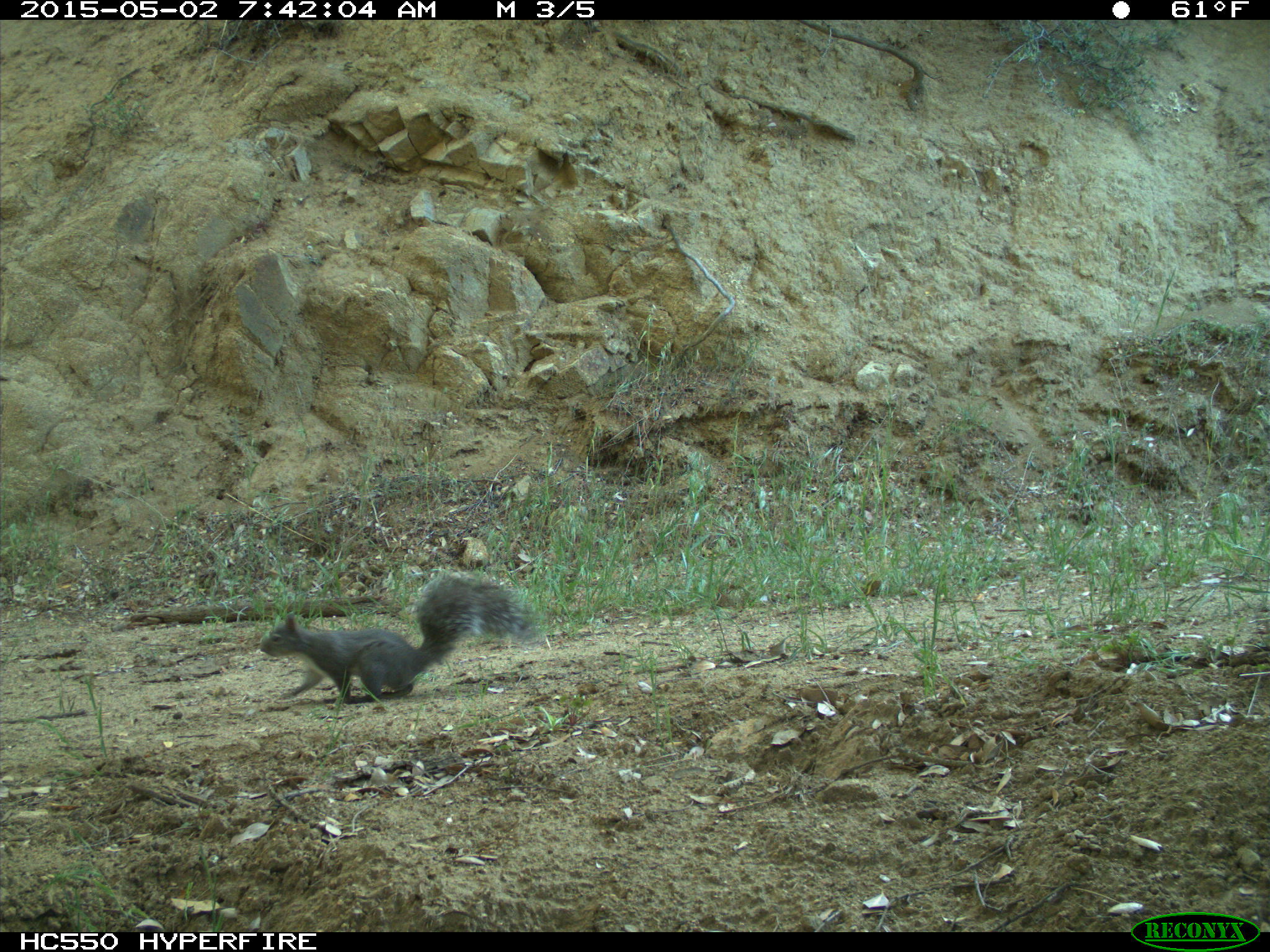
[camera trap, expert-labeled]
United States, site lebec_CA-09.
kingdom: Animalia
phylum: Chordata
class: Mammalia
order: Rodentia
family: Sciuridae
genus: Sciurus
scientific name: Sciurus carolinensis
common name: eastern gray squirrel